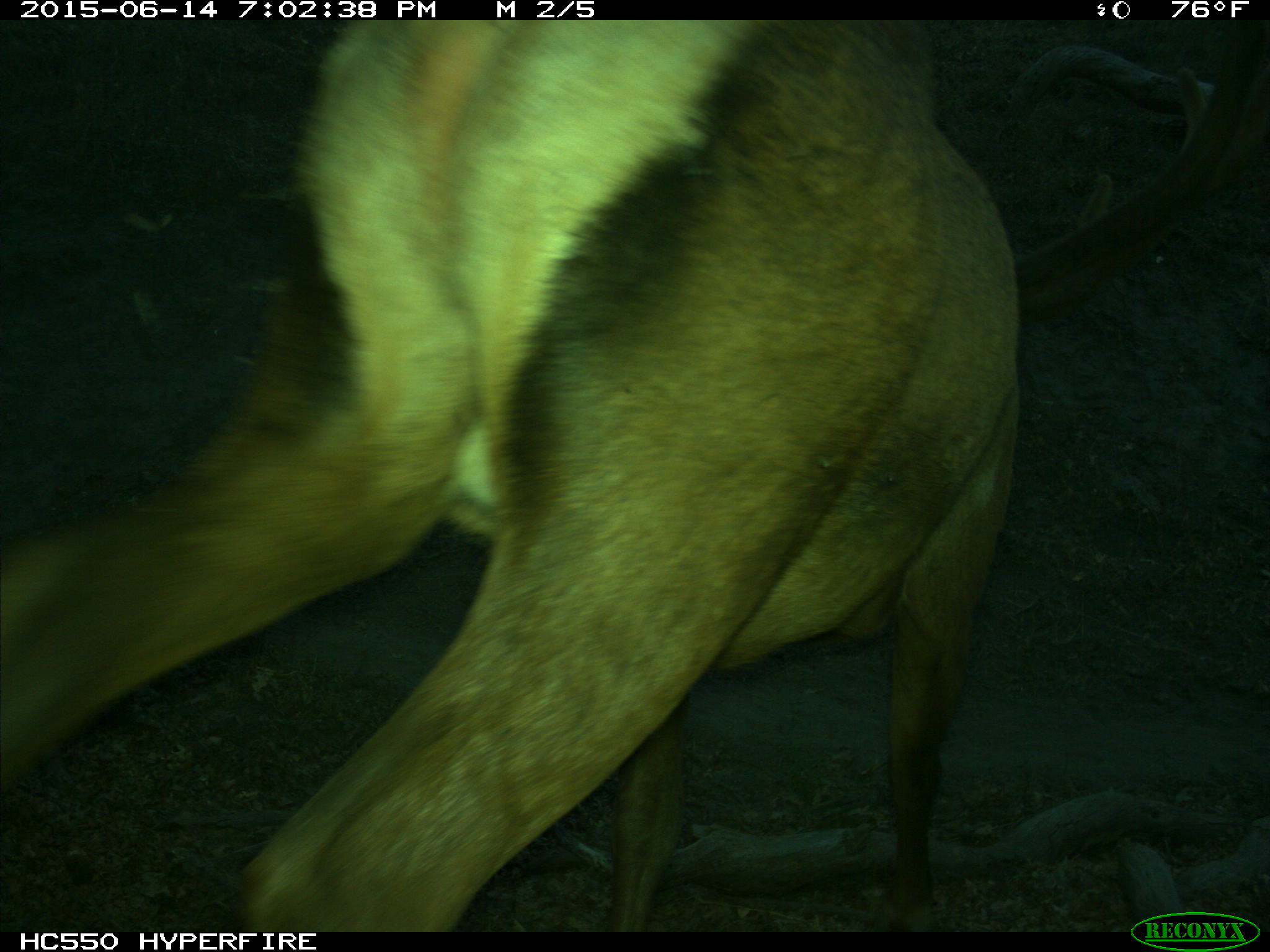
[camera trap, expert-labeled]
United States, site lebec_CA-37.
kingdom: Animalia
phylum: Chordata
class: Mammalia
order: Artiodactyla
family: Cervidae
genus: Cervus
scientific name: Cervus canadensis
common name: elk